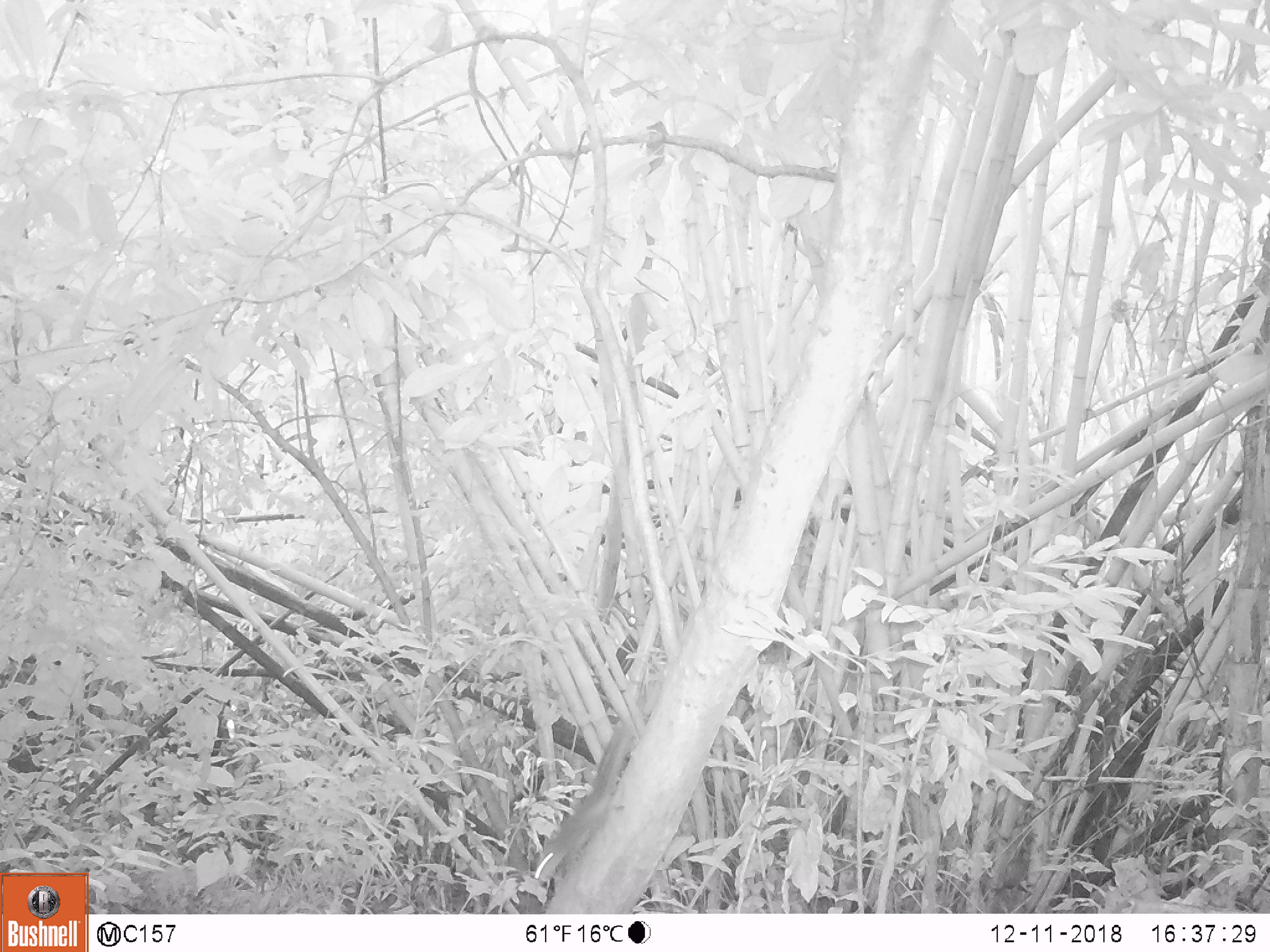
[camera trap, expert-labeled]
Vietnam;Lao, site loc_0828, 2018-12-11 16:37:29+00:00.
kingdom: Animalia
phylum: Chordata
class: Mammalia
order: Rodentia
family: Sciuridae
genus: Sciurus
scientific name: Sciurus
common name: squirrel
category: unidentified squirrel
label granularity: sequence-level